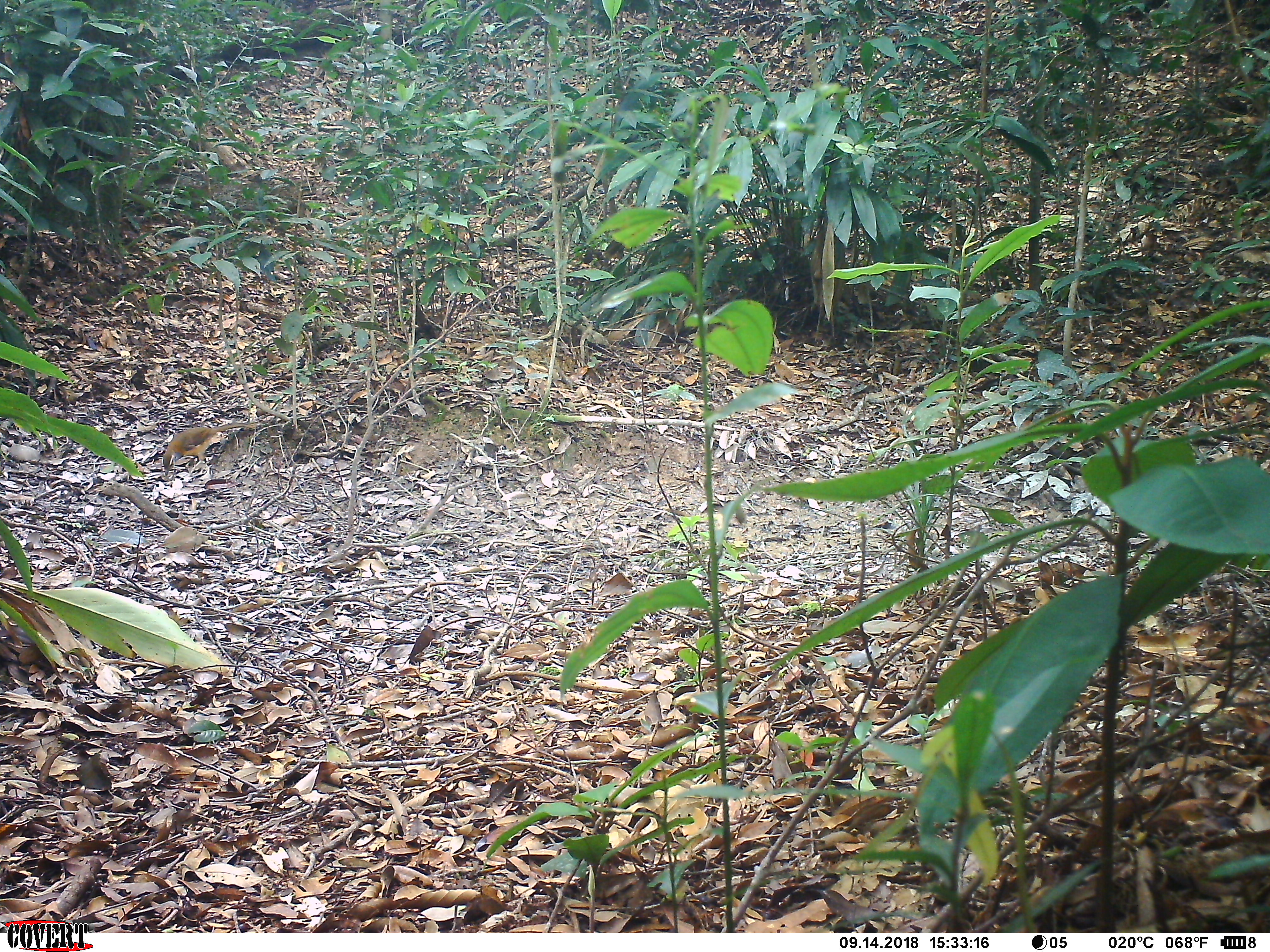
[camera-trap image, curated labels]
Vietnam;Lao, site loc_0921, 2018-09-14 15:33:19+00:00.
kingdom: Animalia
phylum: Chordata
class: Aves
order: Passeriformes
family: Leiothrichidae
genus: Pterorhinus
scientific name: Pterorhinus pectoralis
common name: necklaced laughingthrush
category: necklaced laughingthrush sp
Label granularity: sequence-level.